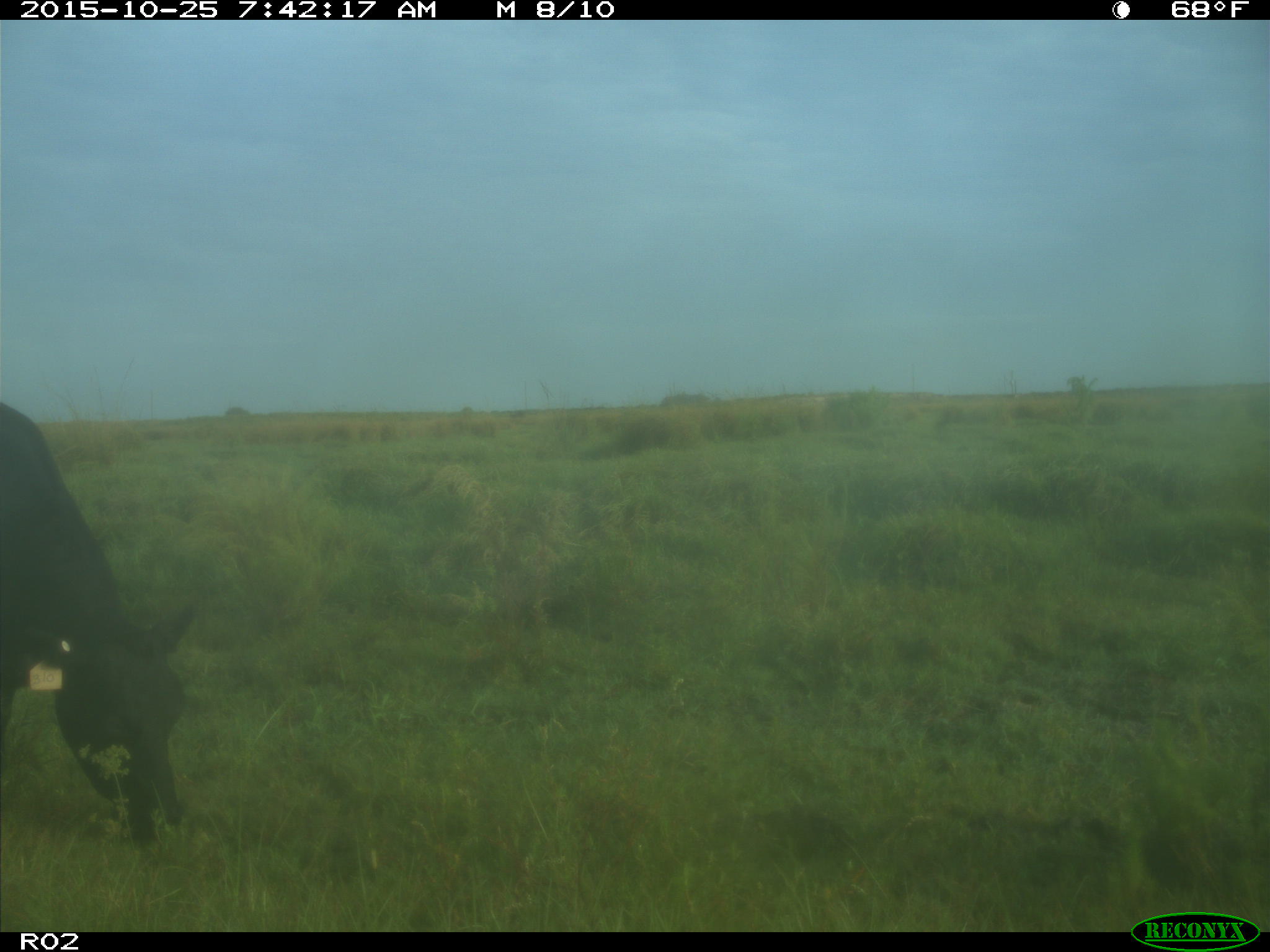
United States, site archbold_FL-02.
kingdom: Animalia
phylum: Chordata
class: Mammalia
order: Artiodactyla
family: Bovidae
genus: Bos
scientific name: Bos taurus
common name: domestic cow